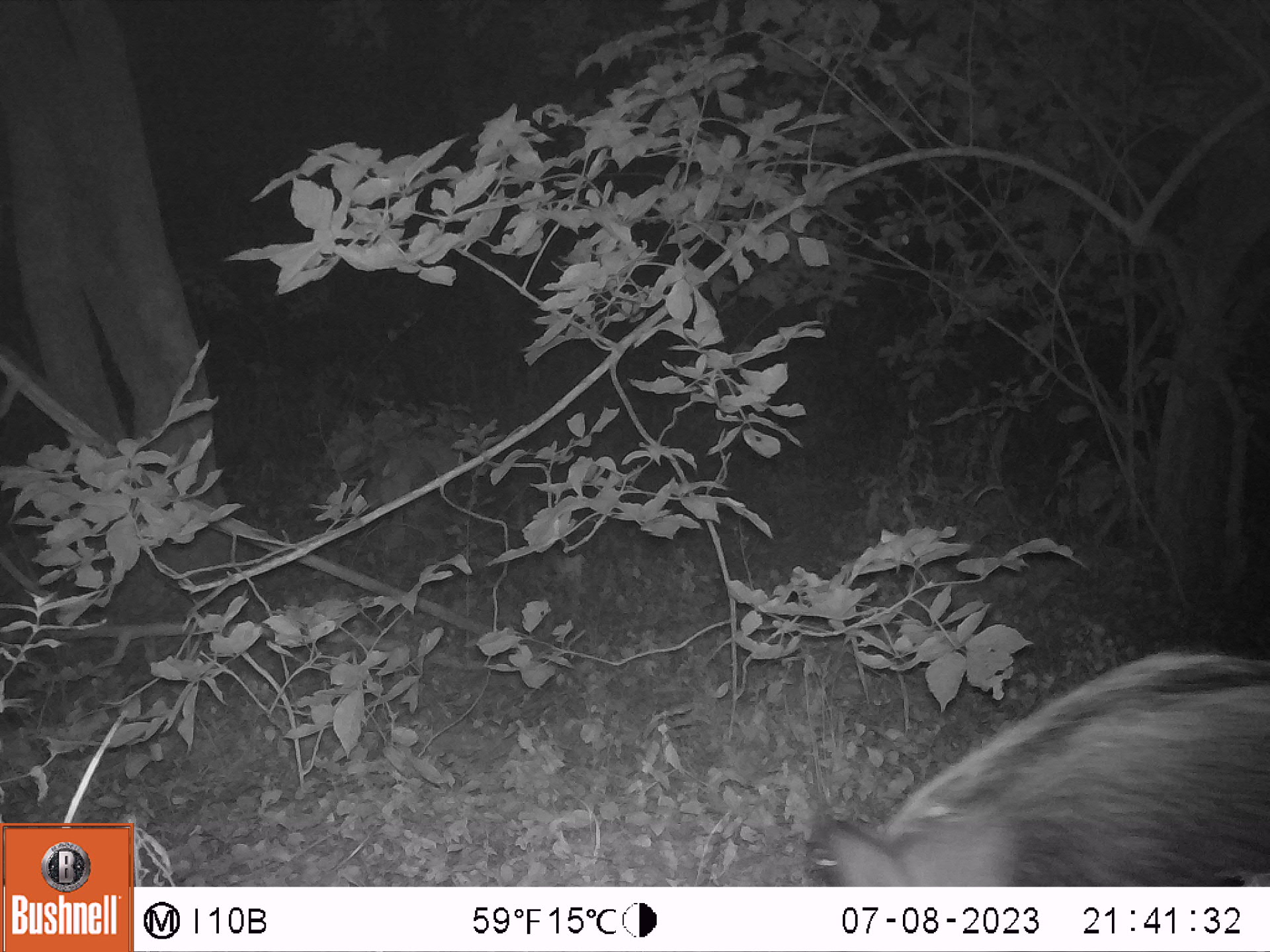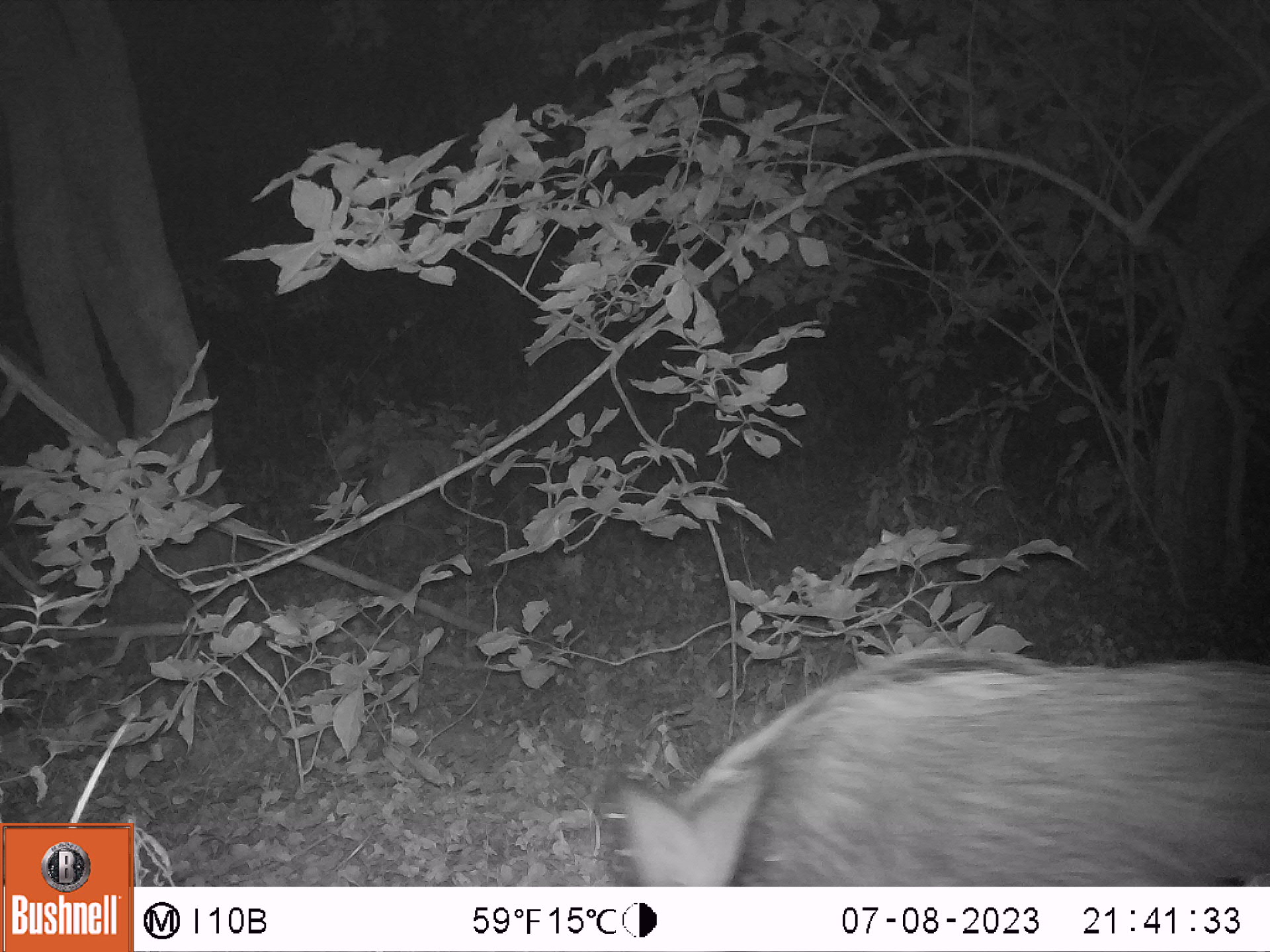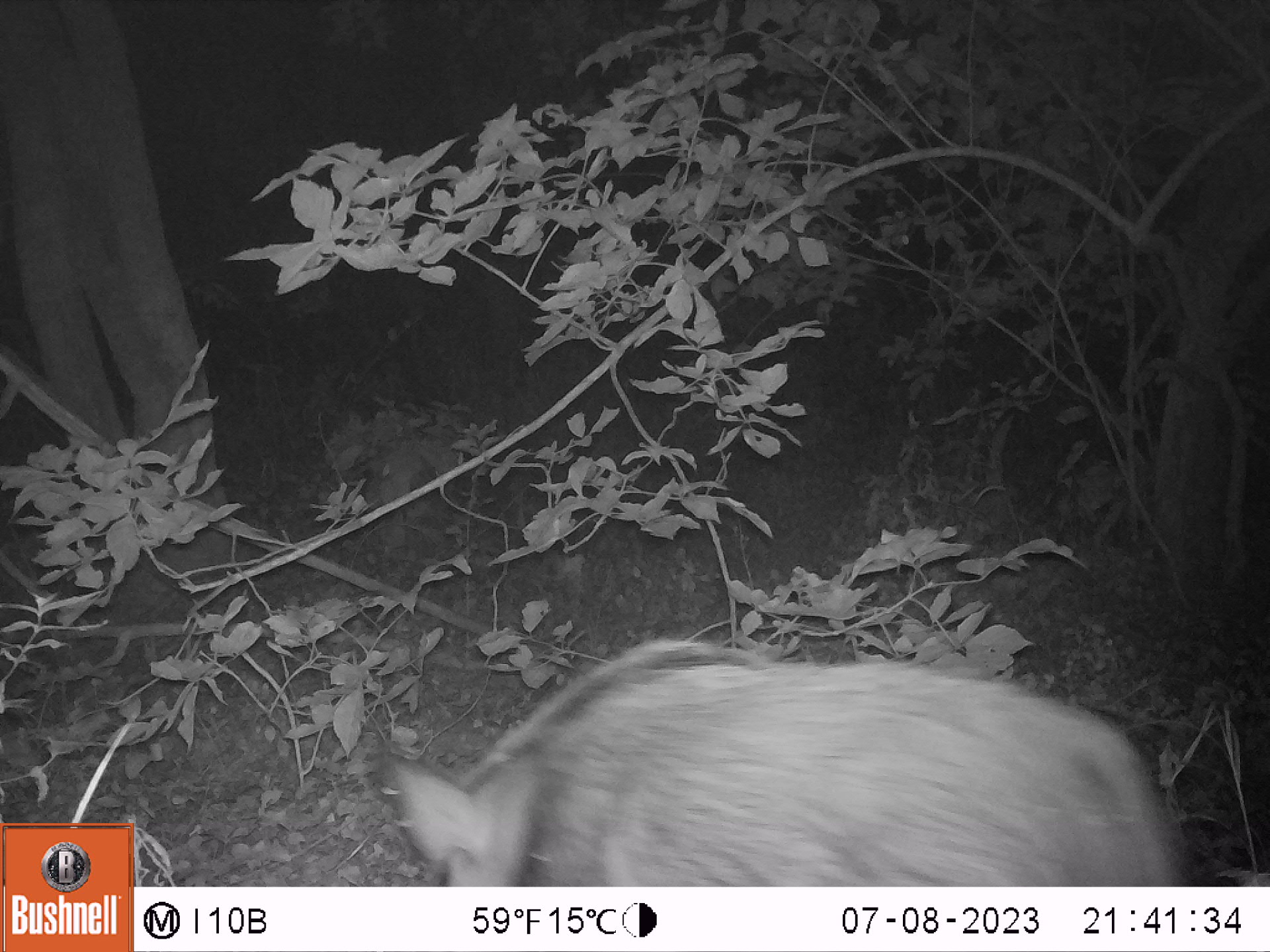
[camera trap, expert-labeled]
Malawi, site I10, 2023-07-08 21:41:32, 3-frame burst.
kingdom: Animalia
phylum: Chordata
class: Mammalia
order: Artiodactyla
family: Suidae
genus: Potamochoerus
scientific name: Potamochoerus larvatus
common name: bushpig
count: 1